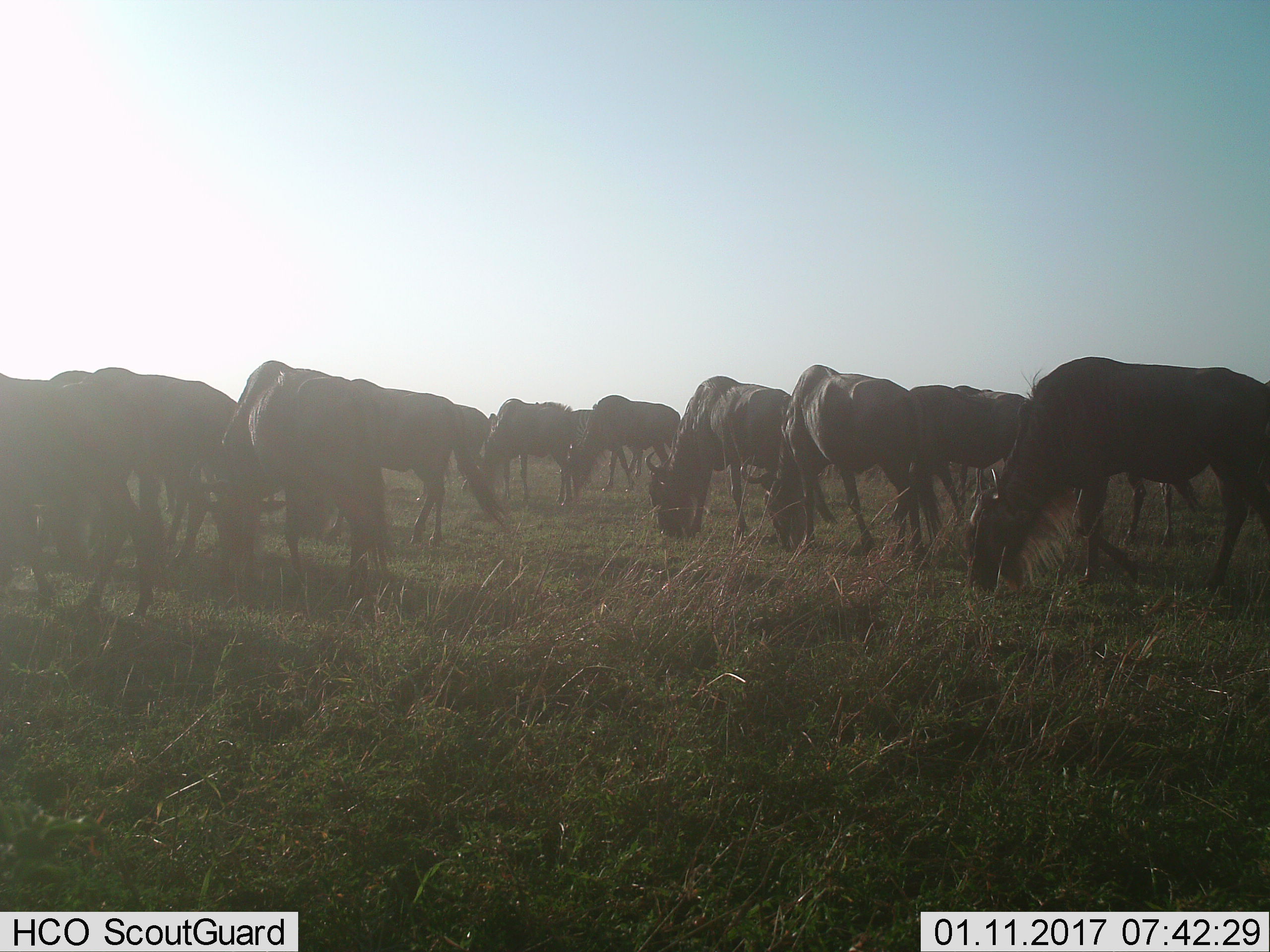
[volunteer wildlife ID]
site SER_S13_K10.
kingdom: Animalia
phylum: Chordata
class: Mammalia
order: Artiodactyla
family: Bovidae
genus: Connochaetes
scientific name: Connochaetes taurinus taurinus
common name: blue wildebeest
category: wildebeestblue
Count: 11-50.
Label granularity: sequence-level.